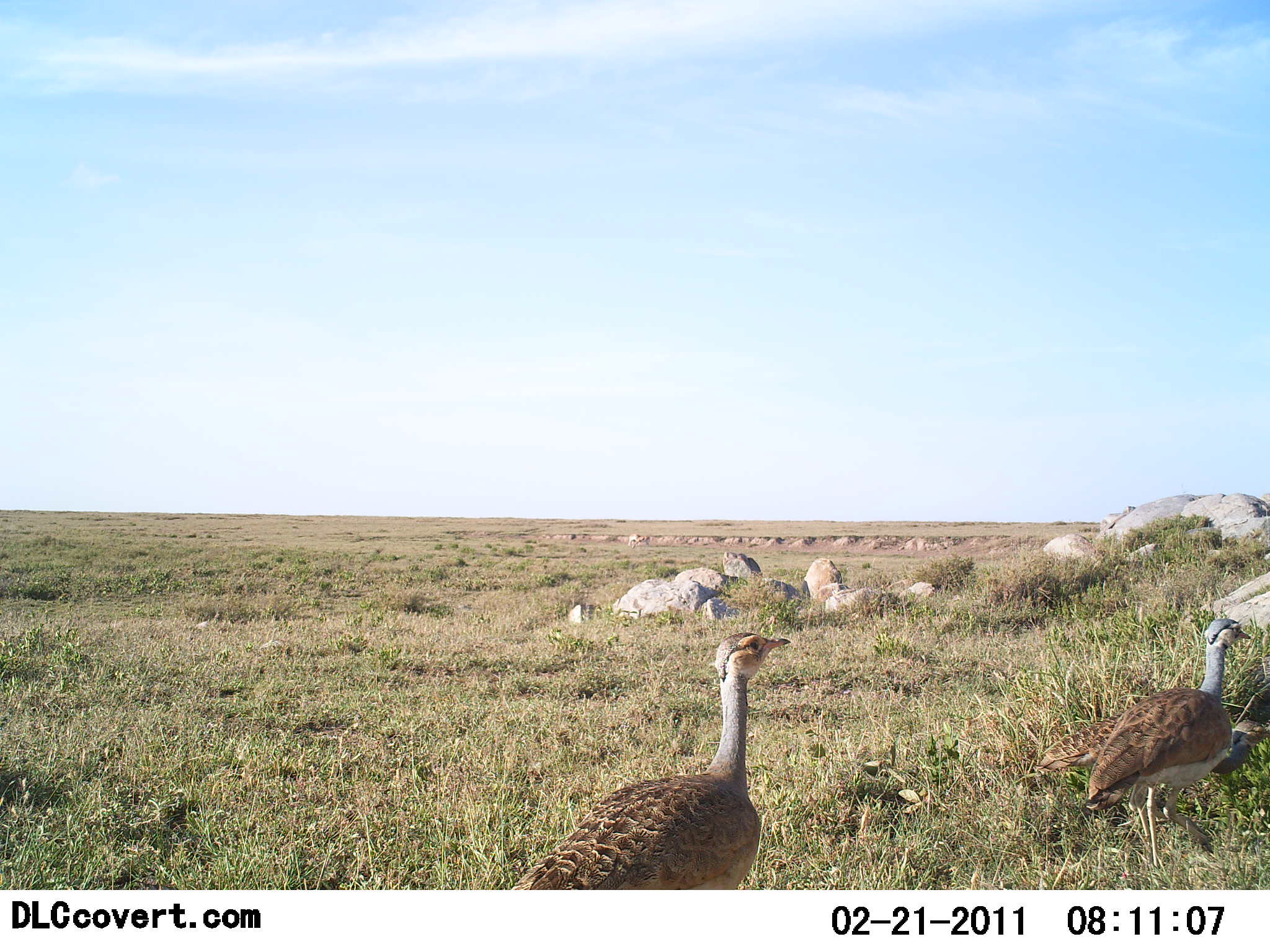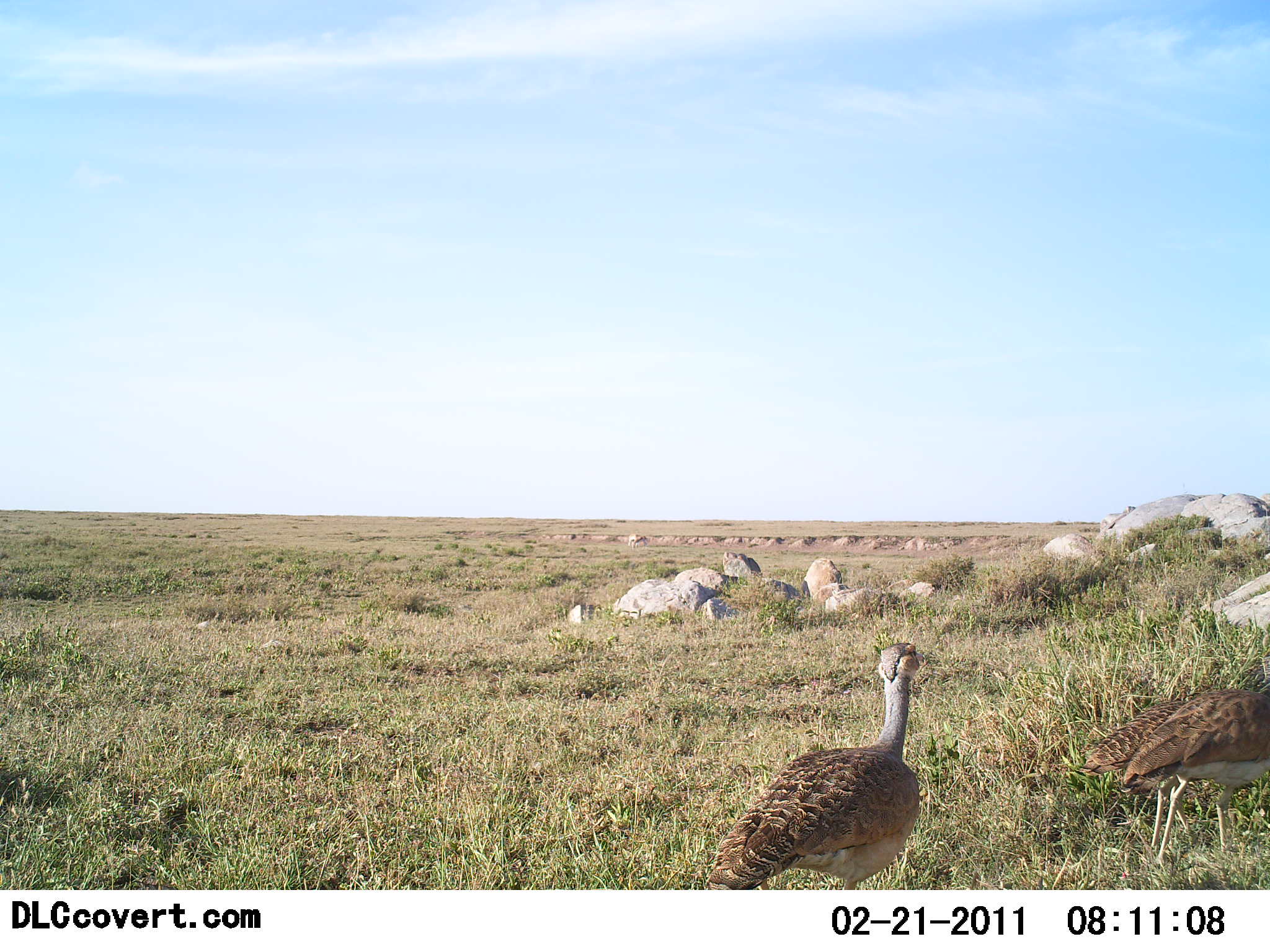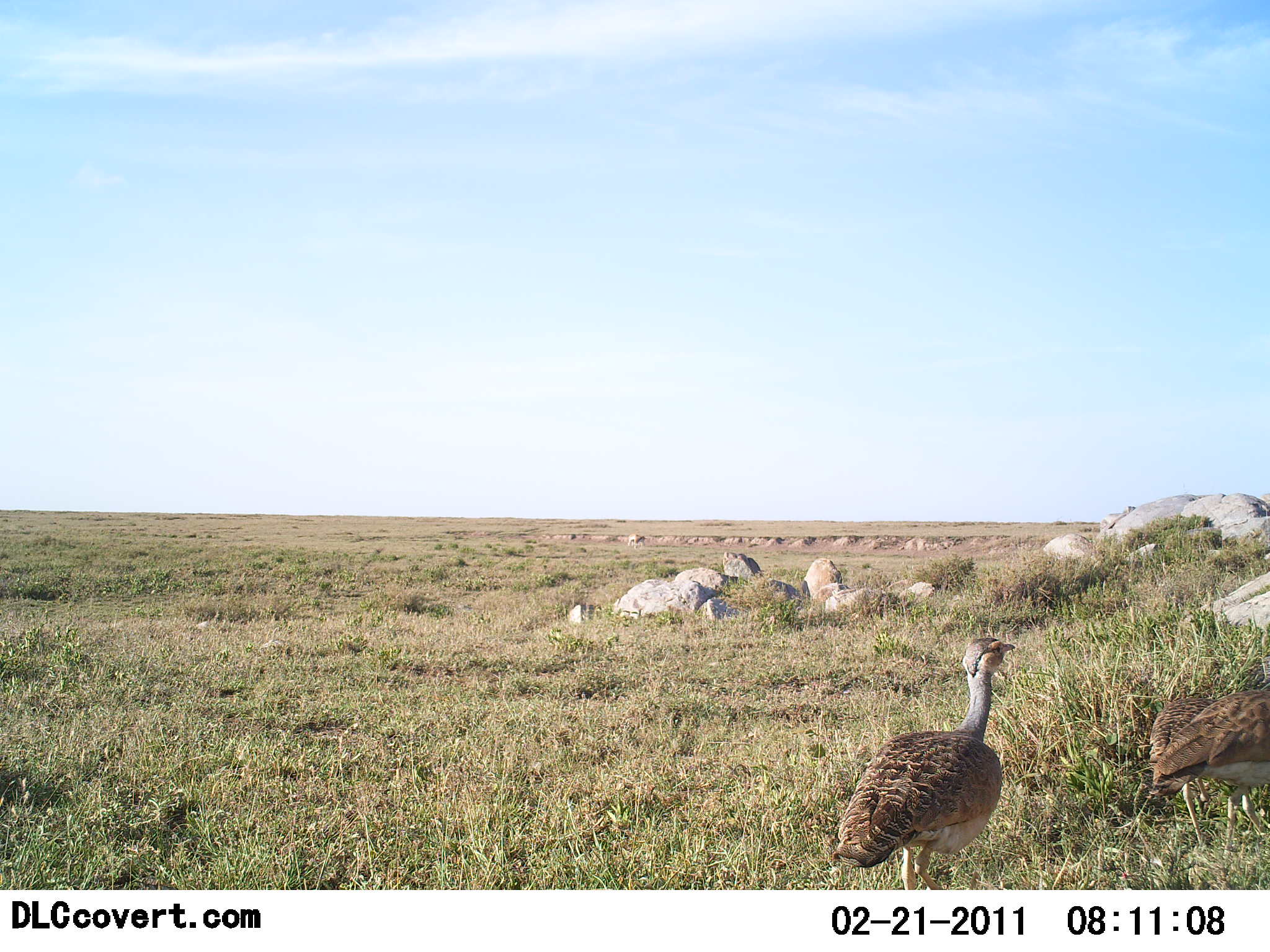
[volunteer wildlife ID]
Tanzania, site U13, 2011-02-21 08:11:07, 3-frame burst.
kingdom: Animalia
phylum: Chordata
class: Aves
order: Otidiformes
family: Otididae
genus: Ardeotis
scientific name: Ardeotis kori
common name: kori bustard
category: koribustard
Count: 2.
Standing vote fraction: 45%.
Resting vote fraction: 0%.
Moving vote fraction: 64%.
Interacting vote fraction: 0%.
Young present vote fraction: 0%.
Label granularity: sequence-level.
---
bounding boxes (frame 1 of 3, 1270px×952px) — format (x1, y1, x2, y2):
animal: (510, 632, 791, 890); (1084, 618, 1252, 869); (1037, 710, 1270, 855)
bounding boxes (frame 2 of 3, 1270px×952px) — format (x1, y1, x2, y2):
animal: (877, 642, 925, 704)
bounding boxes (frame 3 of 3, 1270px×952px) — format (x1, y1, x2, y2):
animal: (831, 638, 1016, 889); (1151, 689, 1270, 855); (1148, 695, 1216, 845)